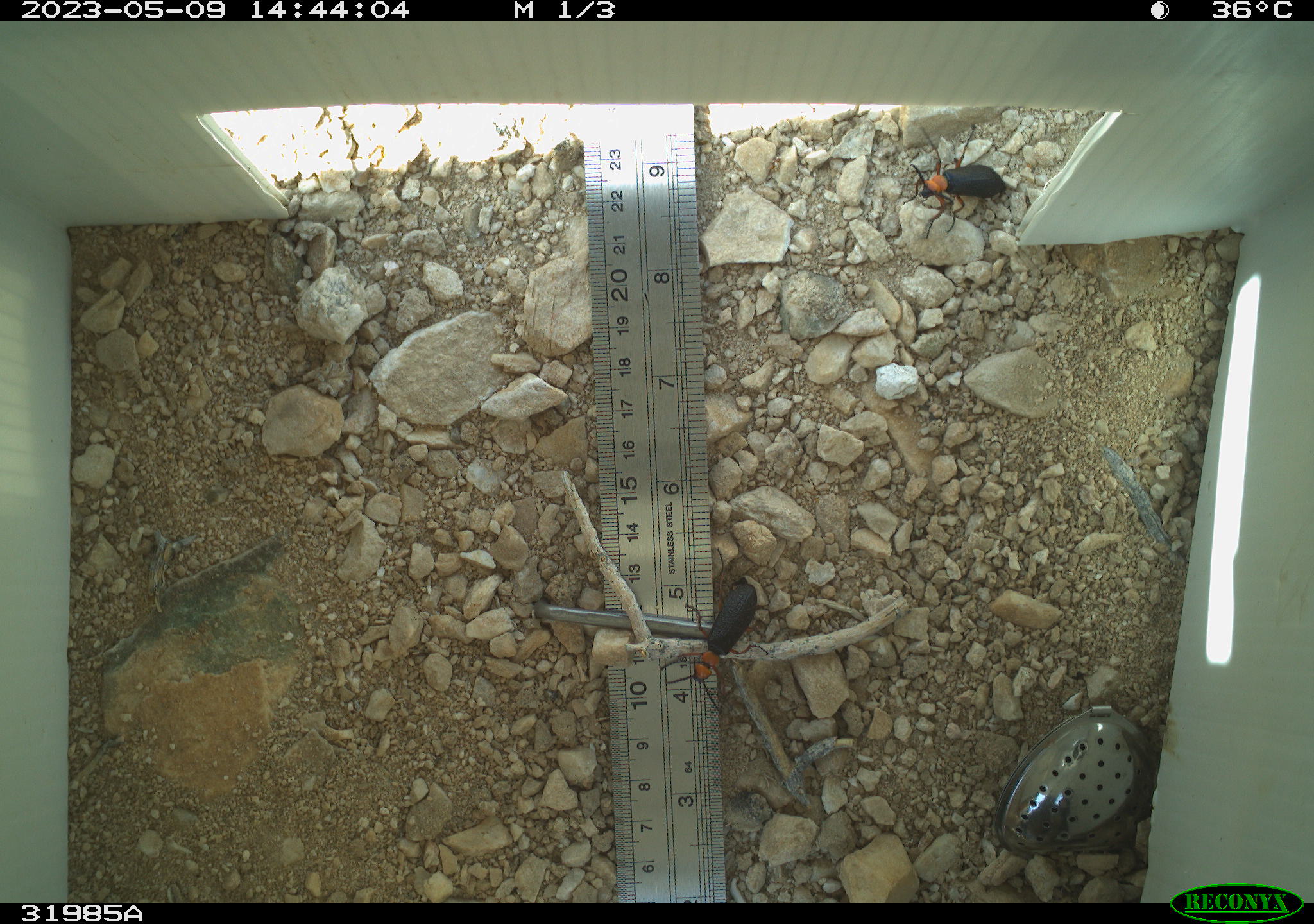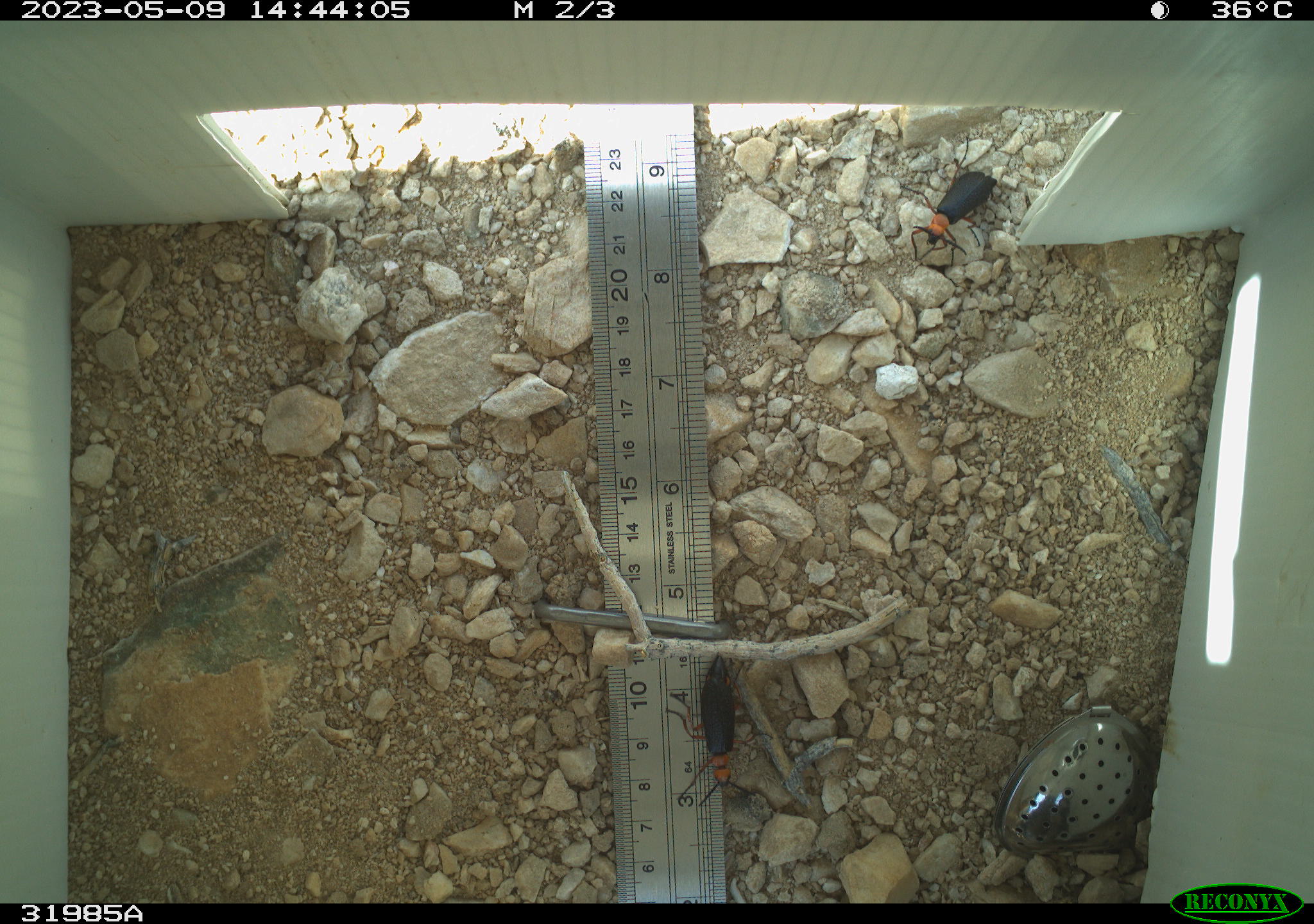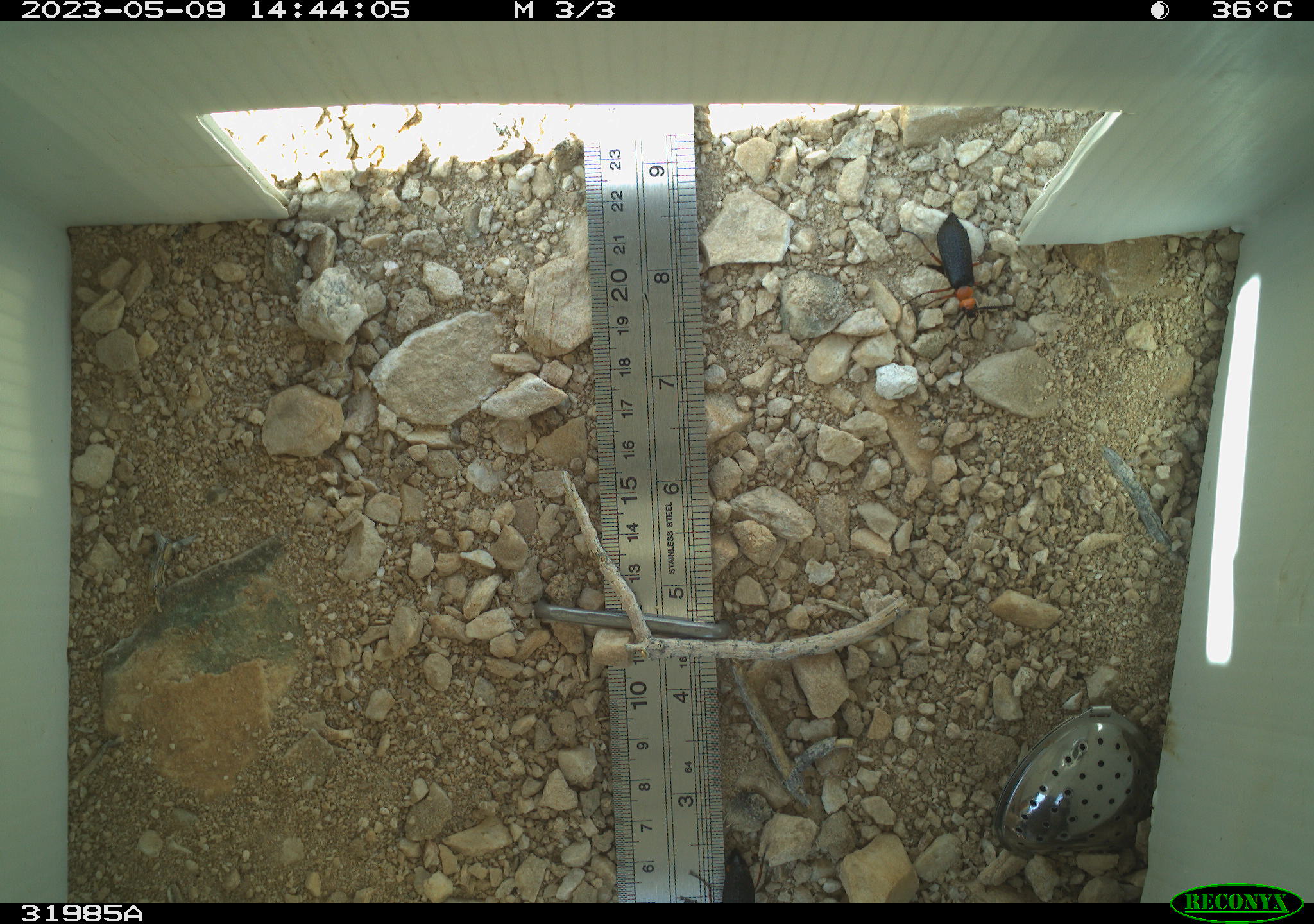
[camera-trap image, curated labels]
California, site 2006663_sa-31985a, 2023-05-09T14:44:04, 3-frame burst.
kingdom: Animalia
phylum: Arthropoda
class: Insecta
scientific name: Insecta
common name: insect